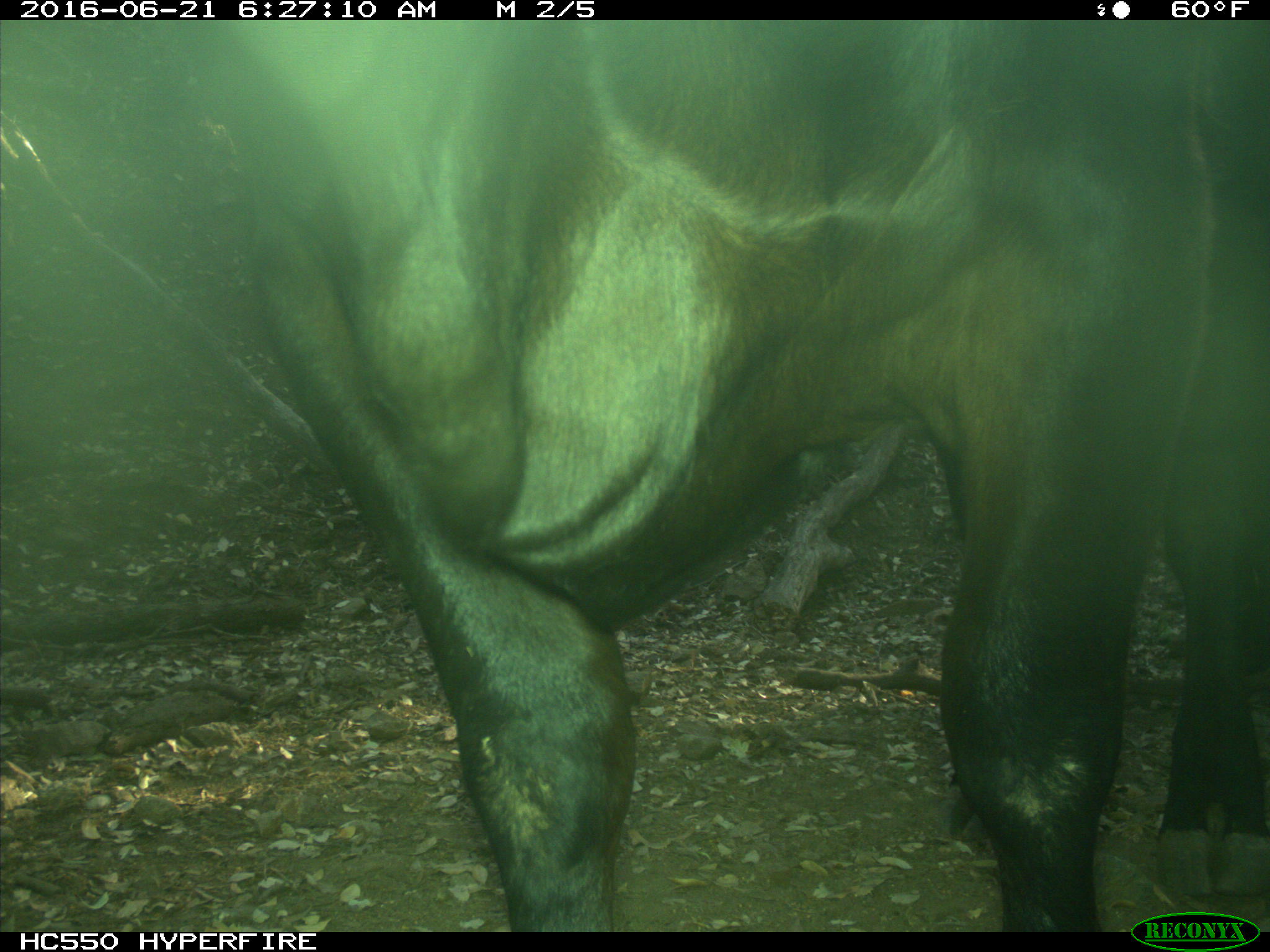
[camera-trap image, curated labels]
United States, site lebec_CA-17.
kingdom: Animalia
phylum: Chordata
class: Mammalia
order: Artiodactyla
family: Bovidae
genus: Bos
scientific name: Bos taurus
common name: domestic cow